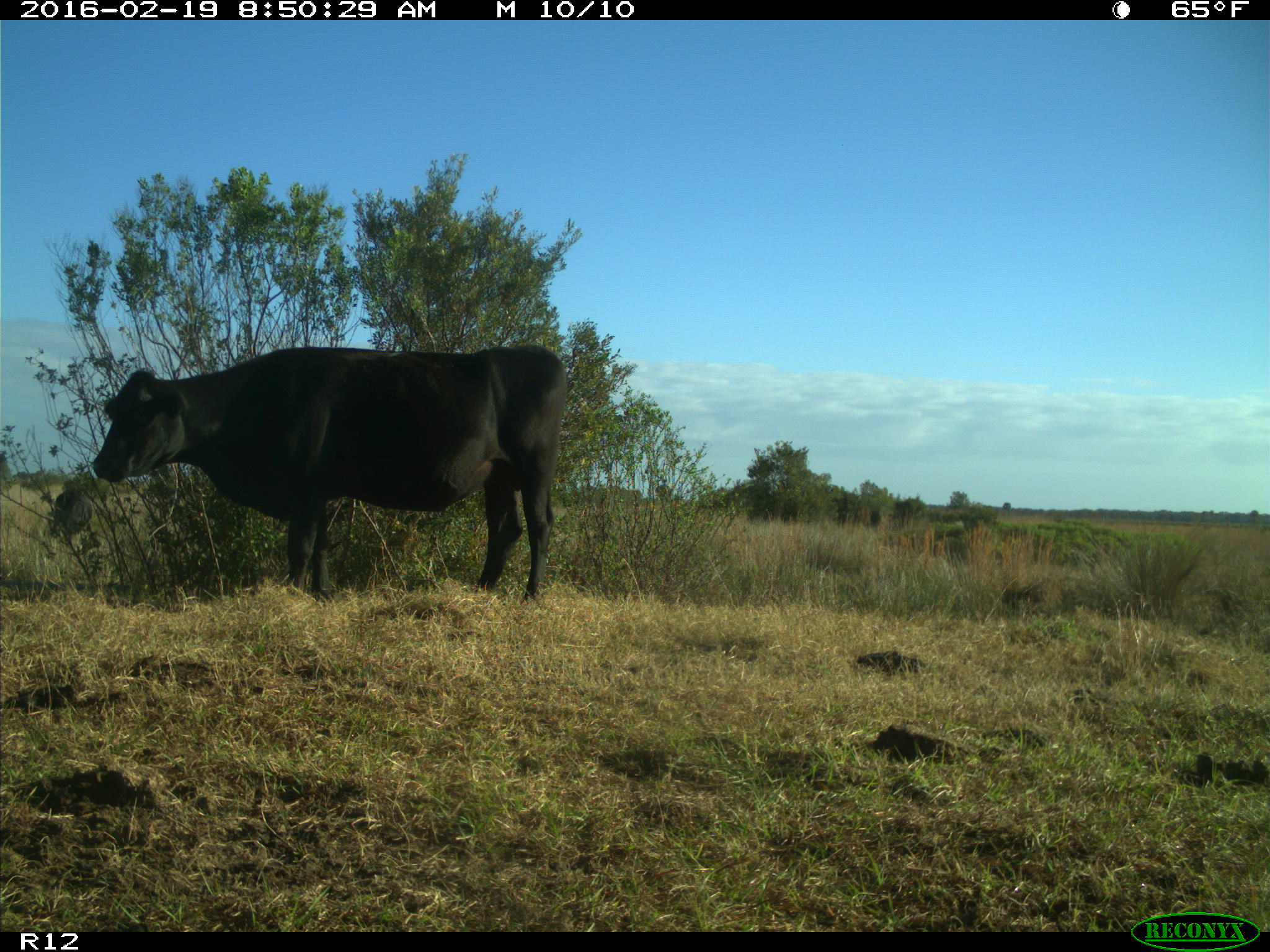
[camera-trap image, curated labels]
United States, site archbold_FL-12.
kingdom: Animalia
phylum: Chordata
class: Mammalia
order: Artiodactyla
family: Bovidae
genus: Bos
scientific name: Bos taurus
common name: domestic cow